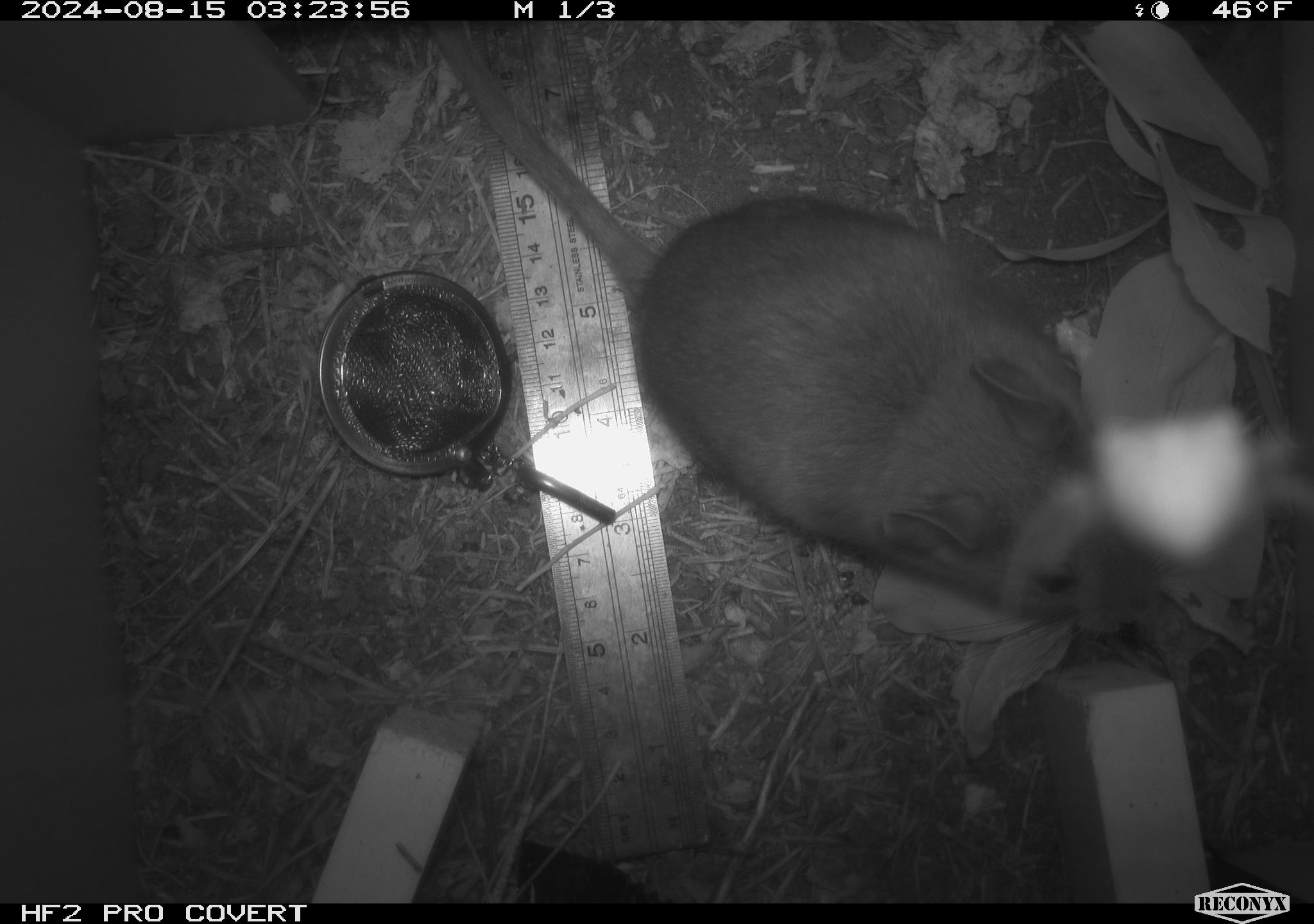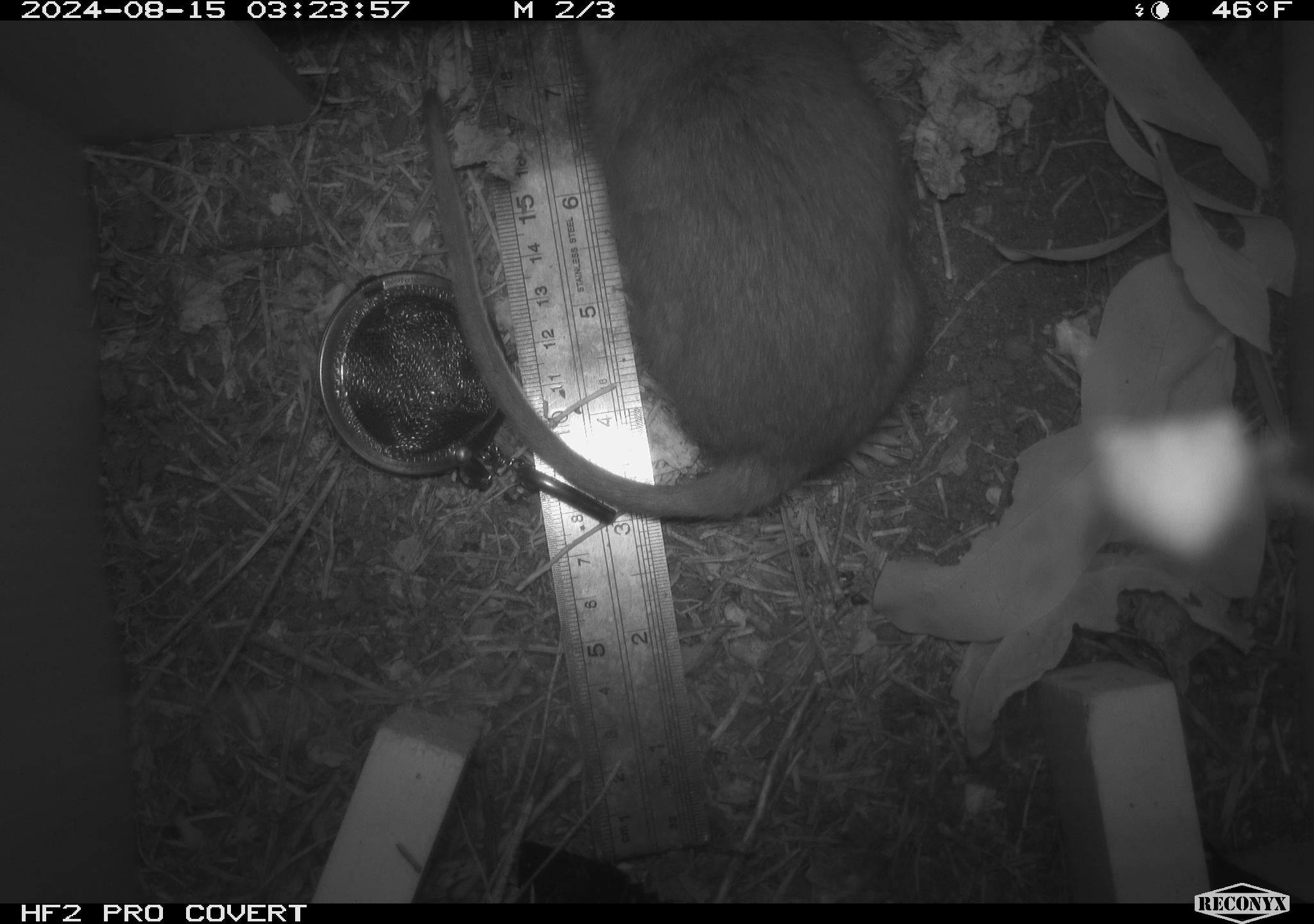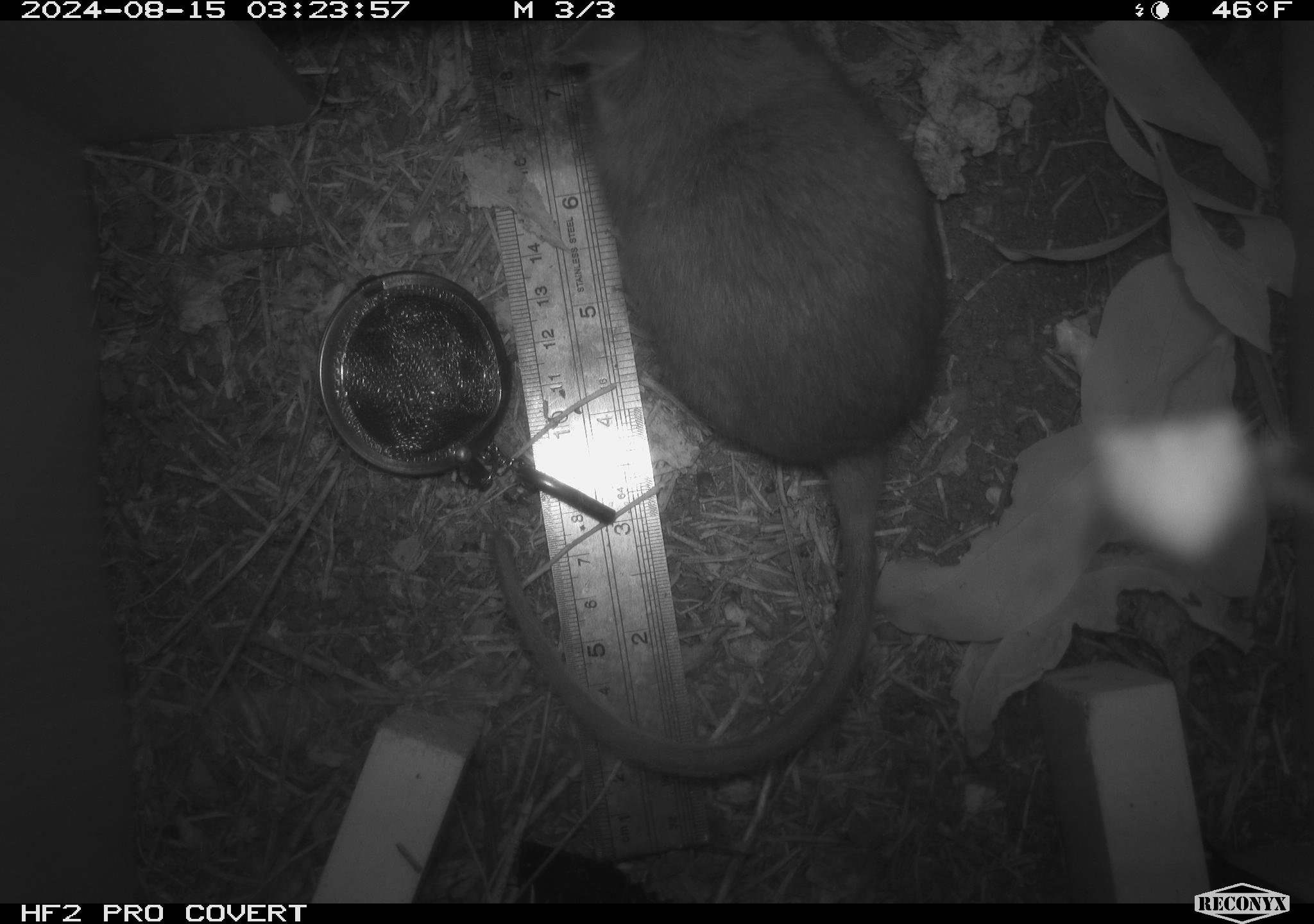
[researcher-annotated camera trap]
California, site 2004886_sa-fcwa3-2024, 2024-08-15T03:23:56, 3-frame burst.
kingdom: Animalia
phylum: Chordata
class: Mammalia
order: Rodentia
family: Cricetidae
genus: Neotoma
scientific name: Neotoma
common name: pack rat or woodrat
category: neotoma species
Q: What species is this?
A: Neotoma species (pack rat or woodrat) (Neotoma).